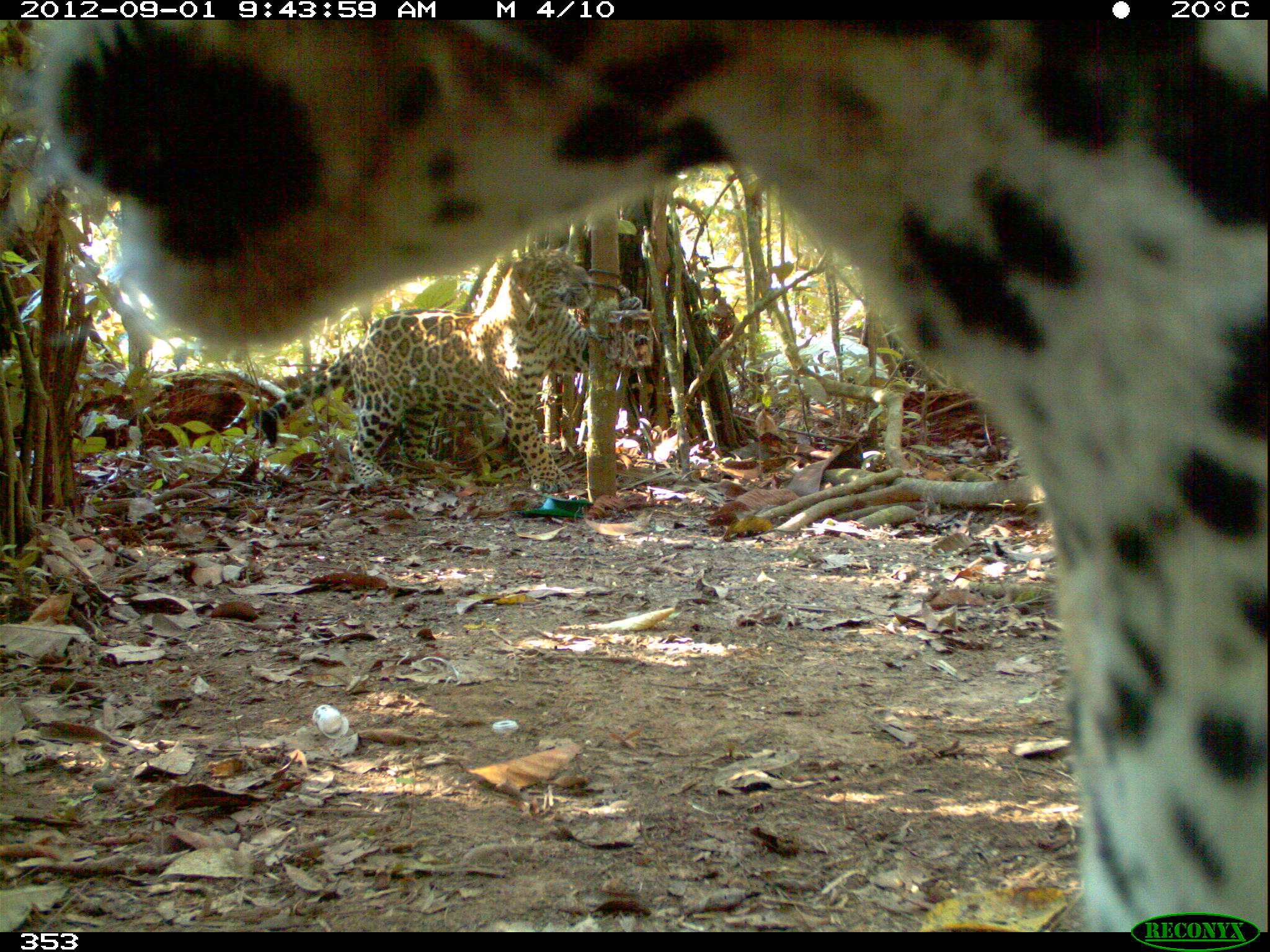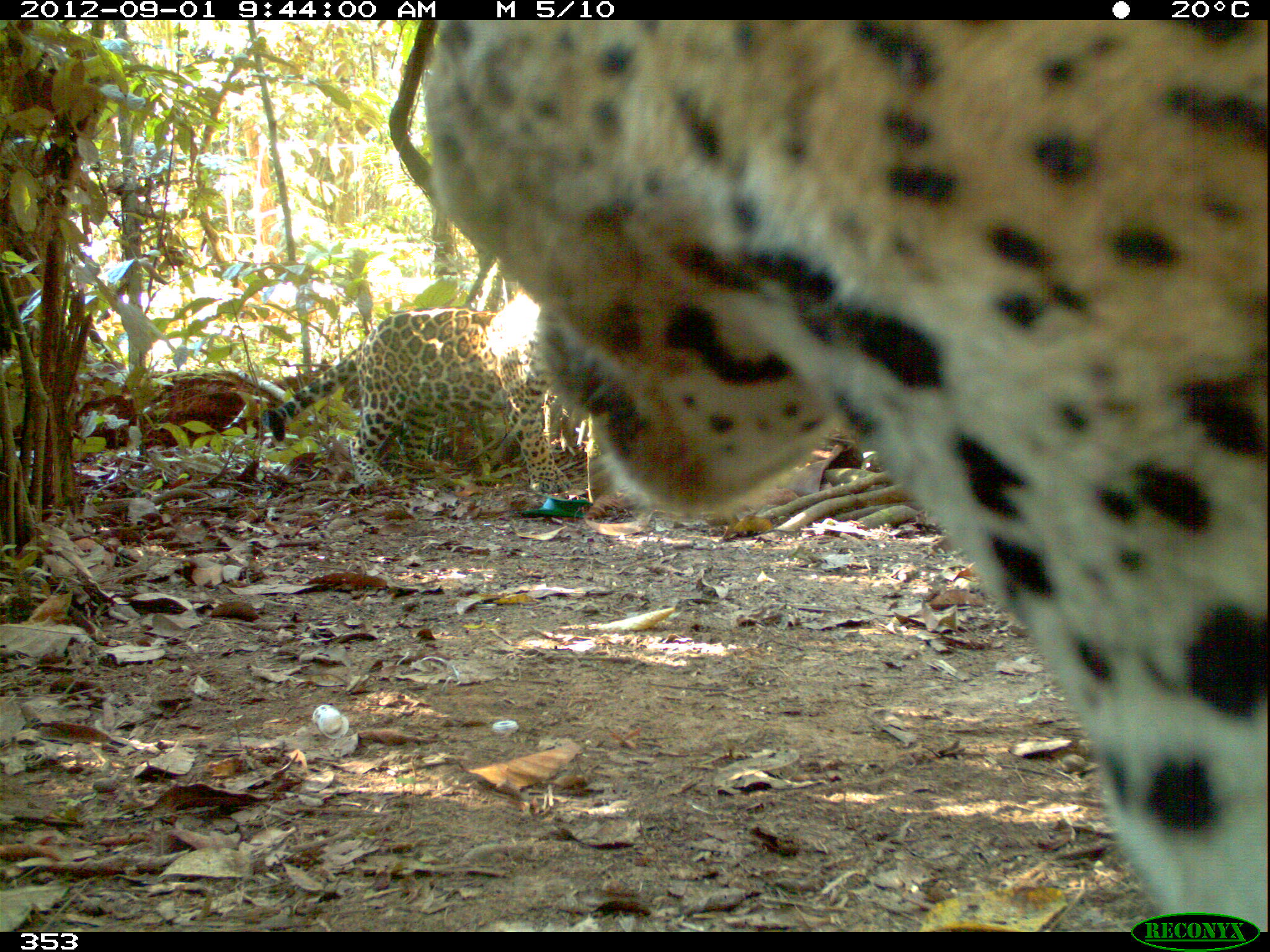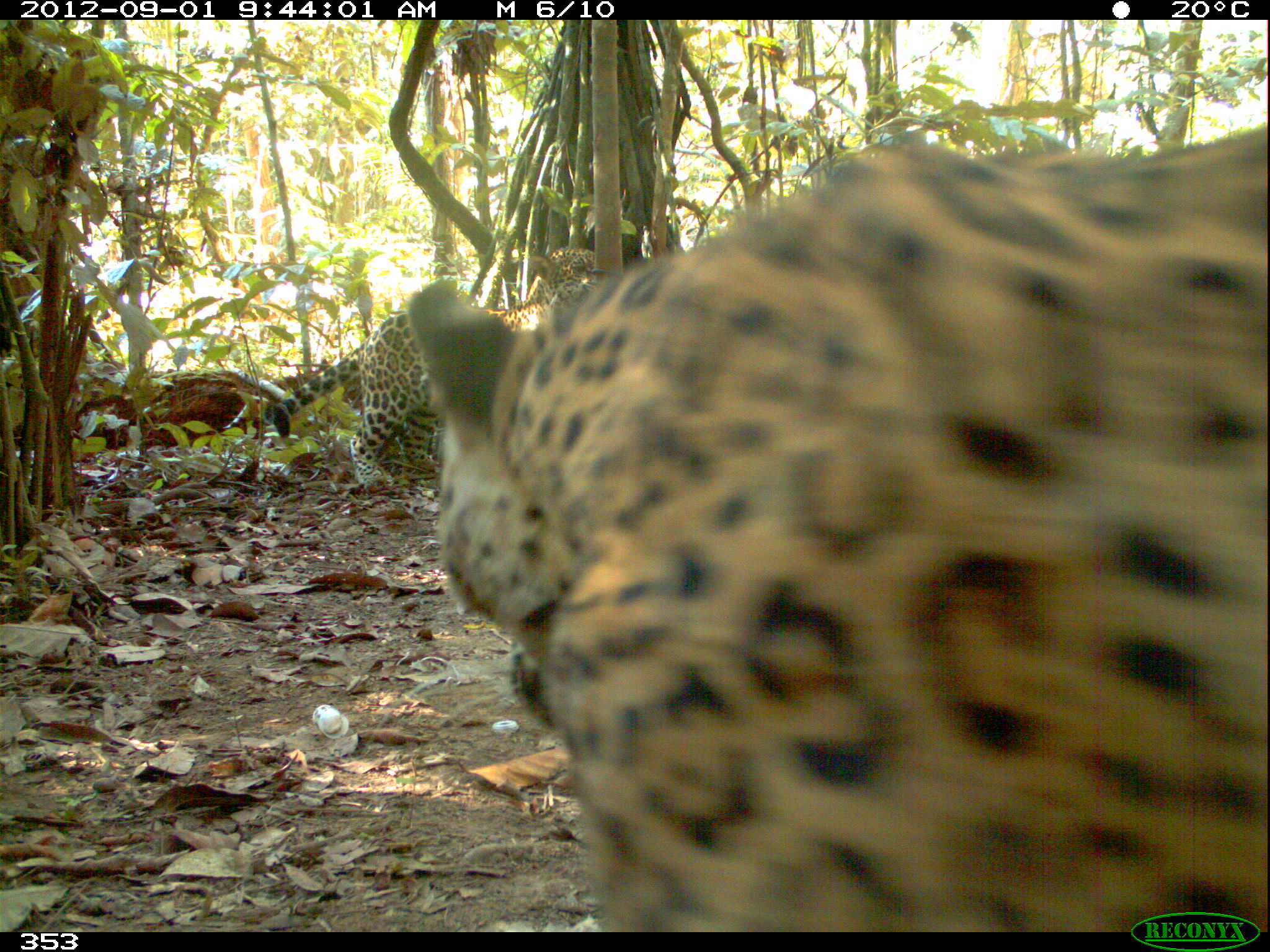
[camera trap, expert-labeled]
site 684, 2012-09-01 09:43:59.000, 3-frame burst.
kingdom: Animalia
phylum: Chordata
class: Mammalia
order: Carnivora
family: Felidae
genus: Panthera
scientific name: Panthera onca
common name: jaguar